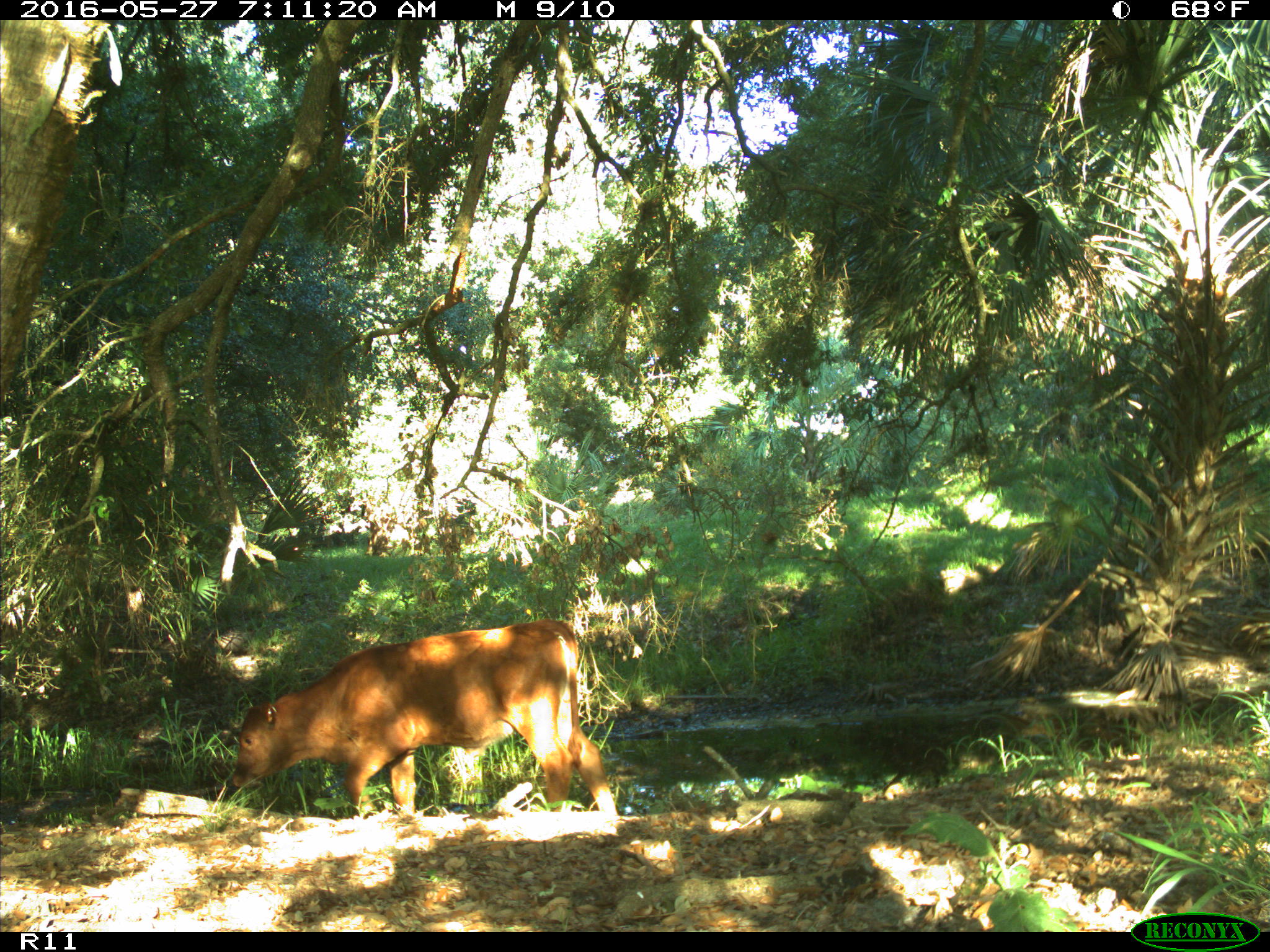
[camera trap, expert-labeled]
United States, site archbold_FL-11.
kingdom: Animalia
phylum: Chordata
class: Mammalia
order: Artiodactyla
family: Bovidae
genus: Bos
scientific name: Bos taurus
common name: domestic cow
Bos taurus (domestic cow).